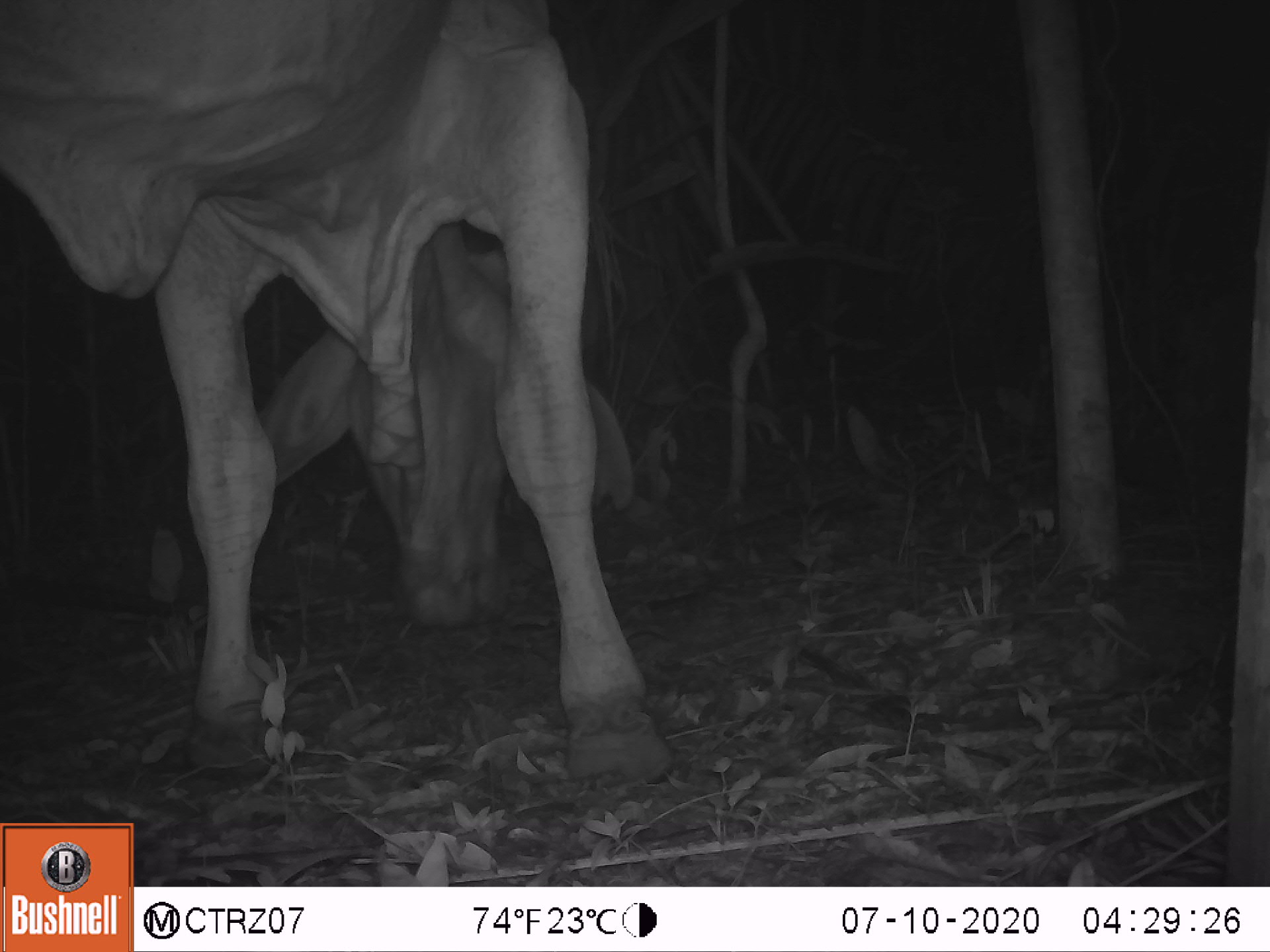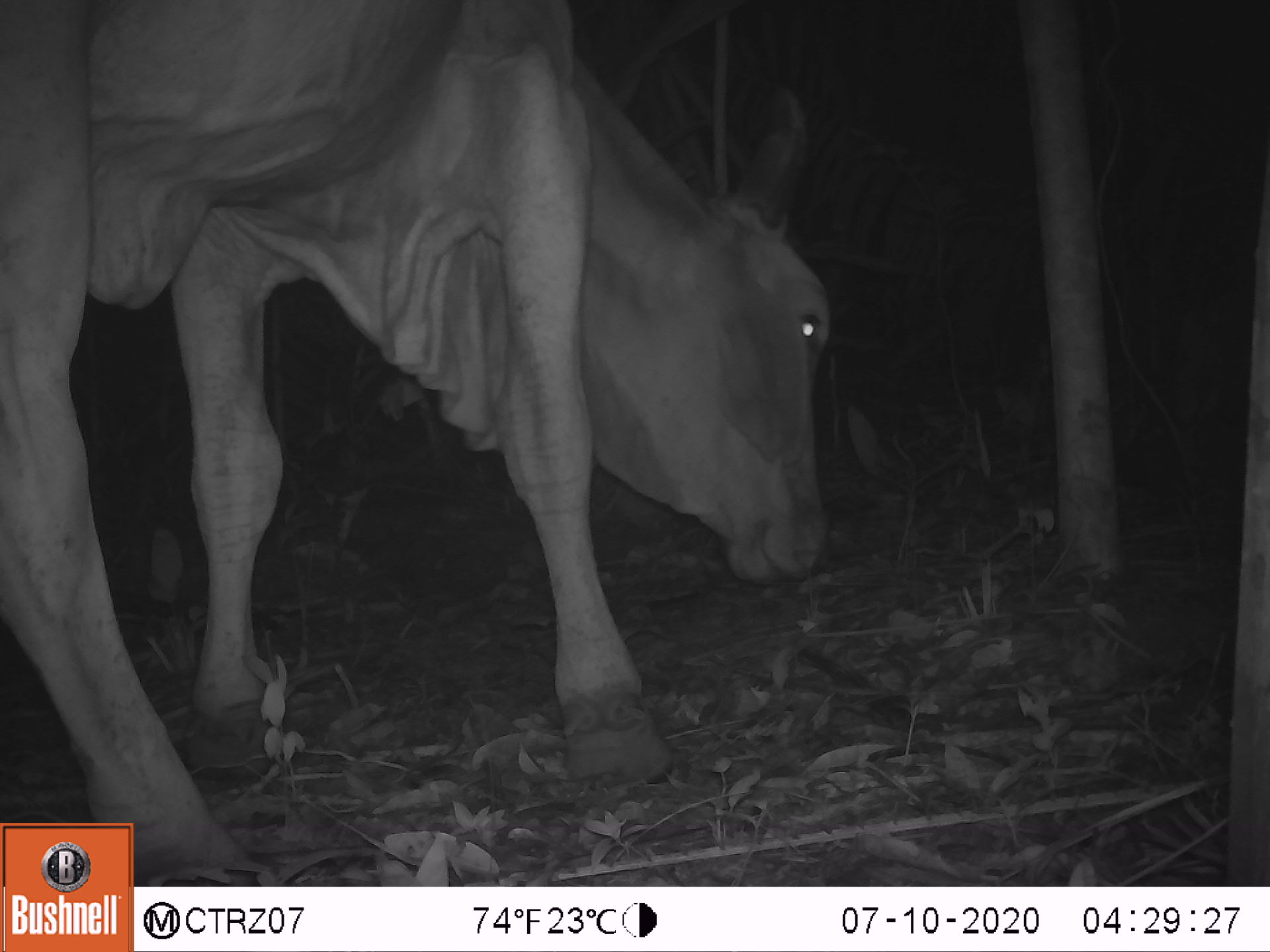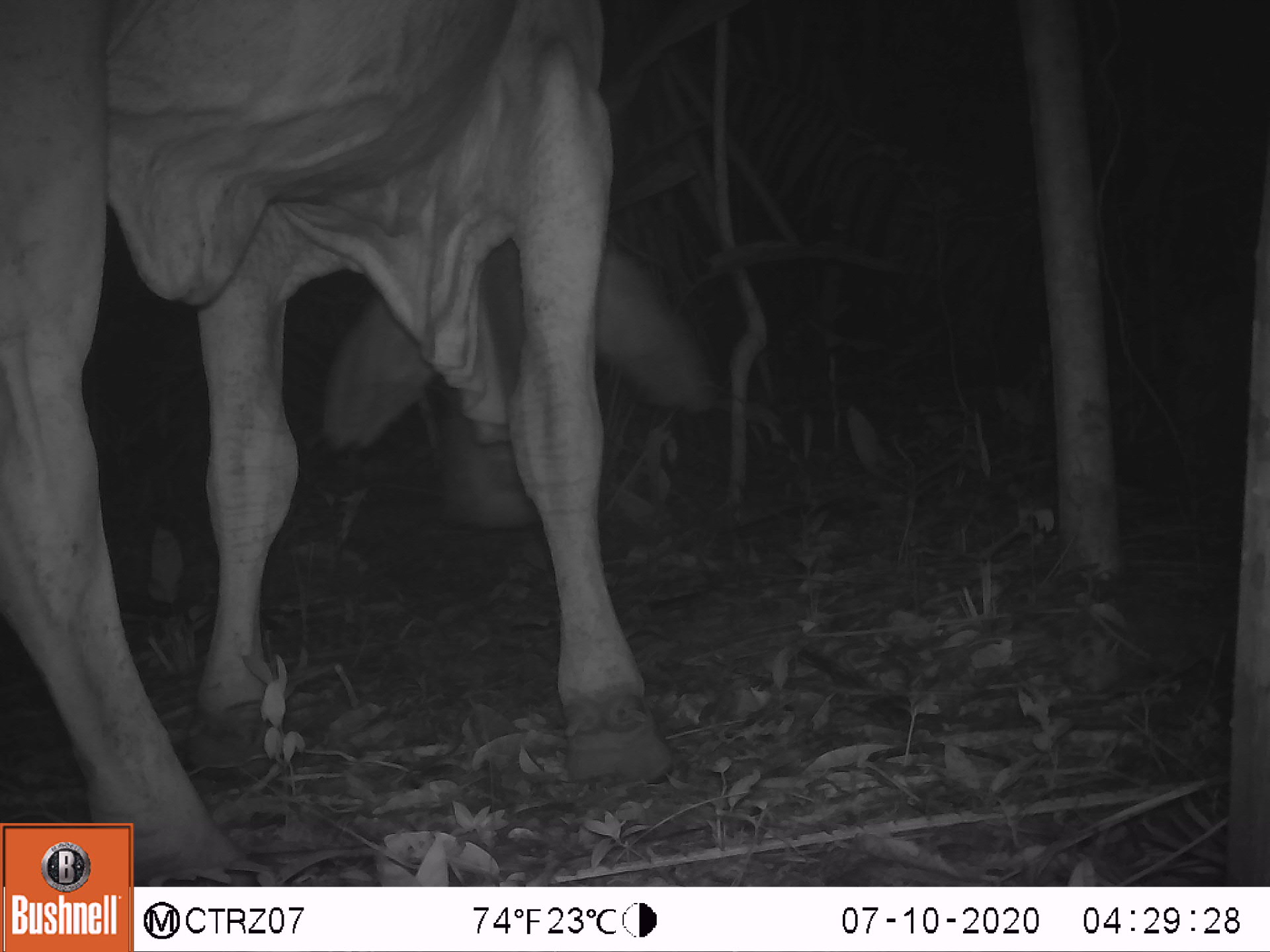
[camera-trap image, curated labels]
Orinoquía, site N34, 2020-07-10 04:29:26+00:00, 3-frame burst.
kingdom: Animalia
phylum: Chordata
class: Mammalia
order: Artiodactyla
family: Bovidae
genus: Bos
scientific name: Bos taurus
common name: cow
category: cattle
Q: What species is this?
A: Cattle (cow) (Bos taurus).